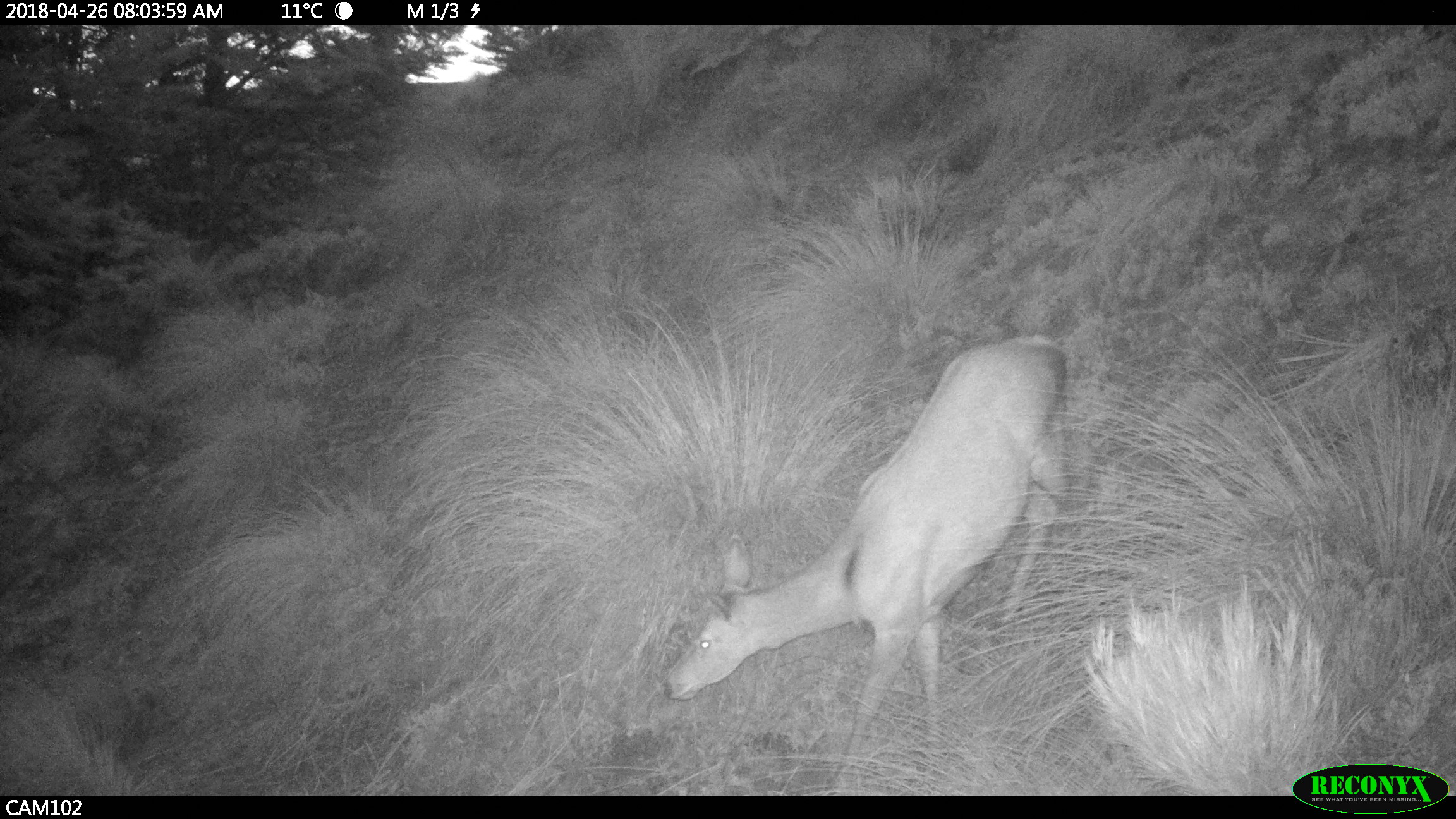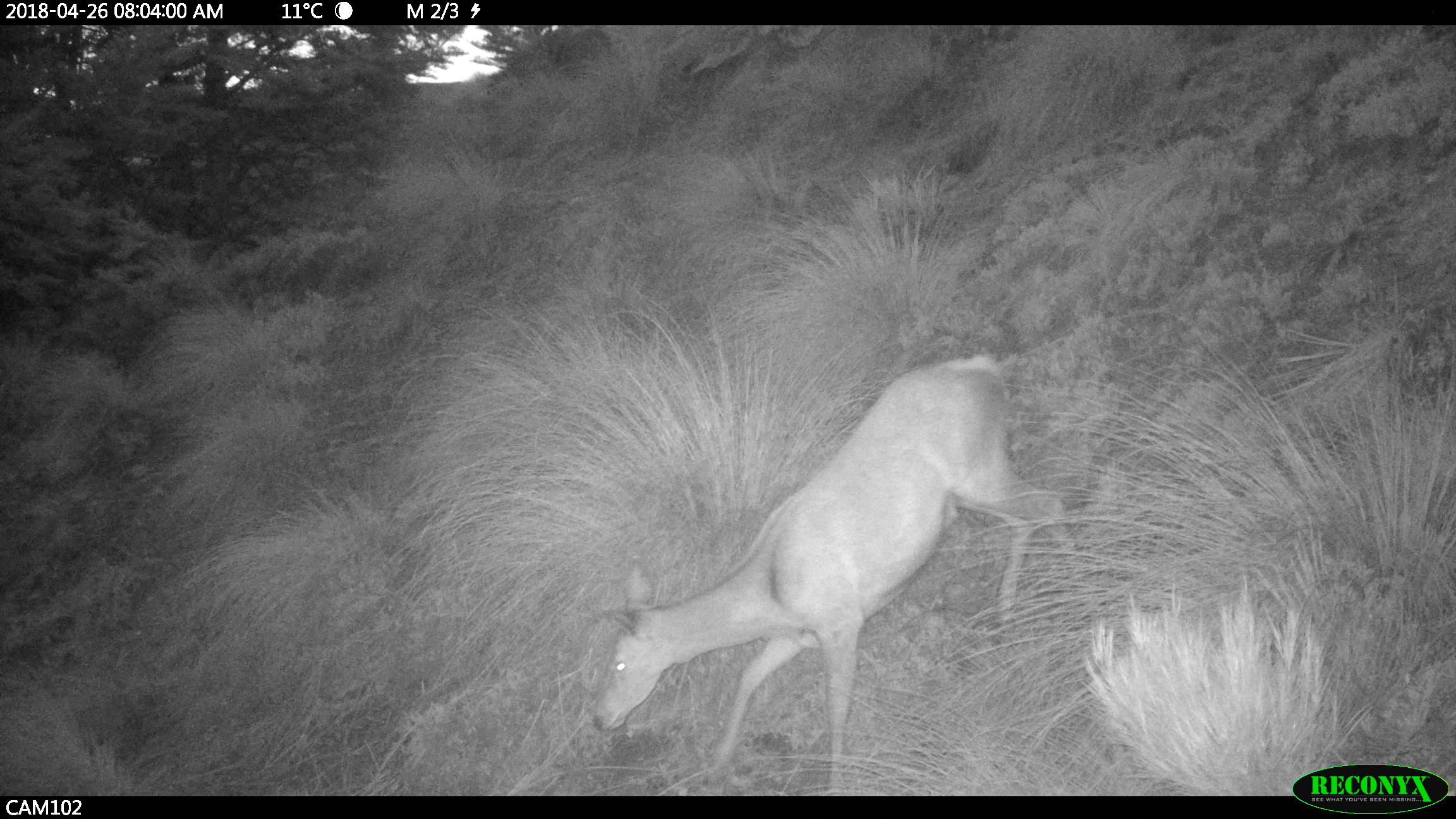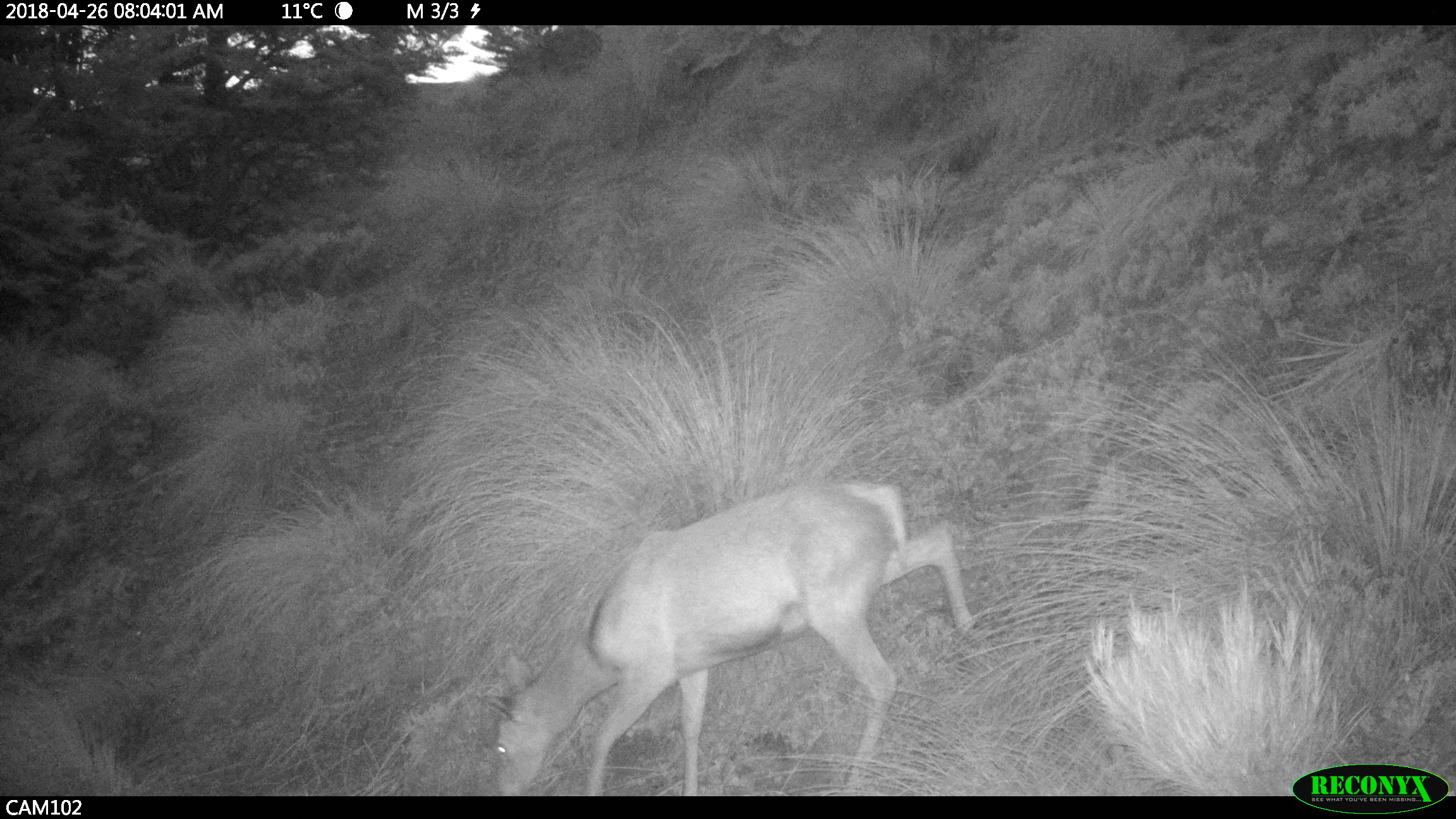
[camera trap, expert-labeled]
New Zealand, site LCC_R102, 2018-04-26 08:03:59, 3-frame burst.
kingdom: Animalia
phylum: Chordata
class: Mammalia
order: Artiodactyla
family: Cervidae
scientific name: Cervidae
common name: deer